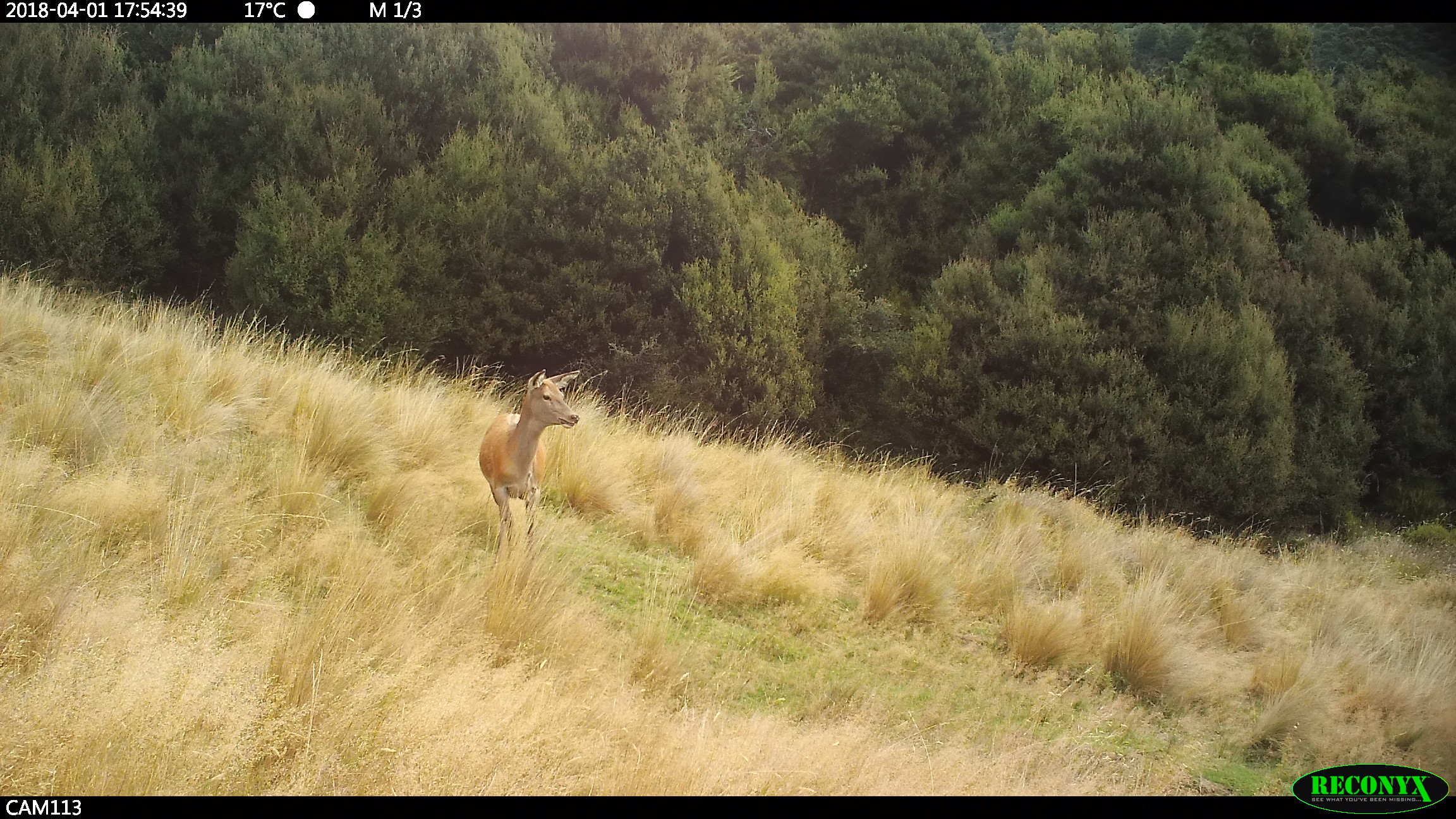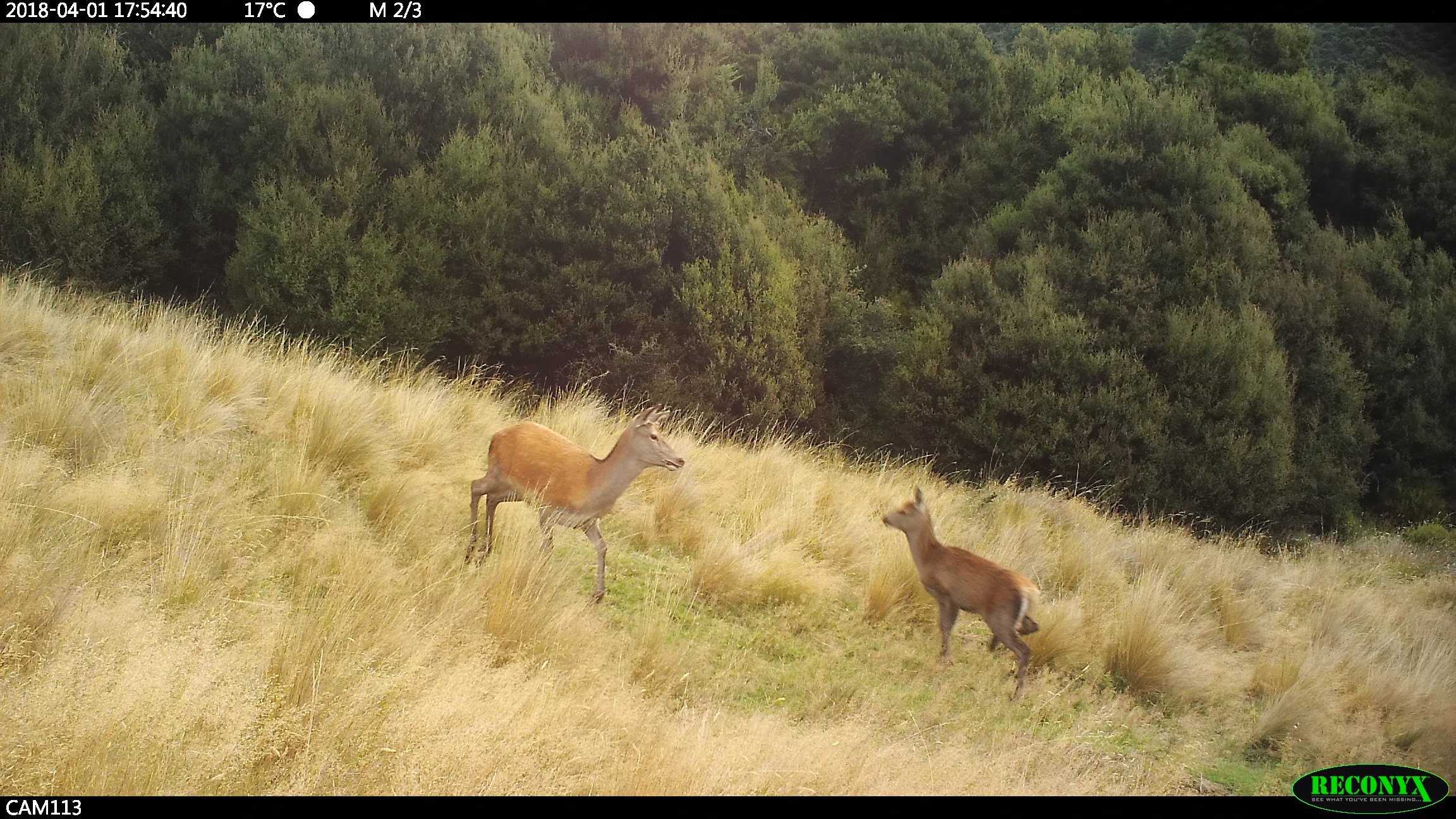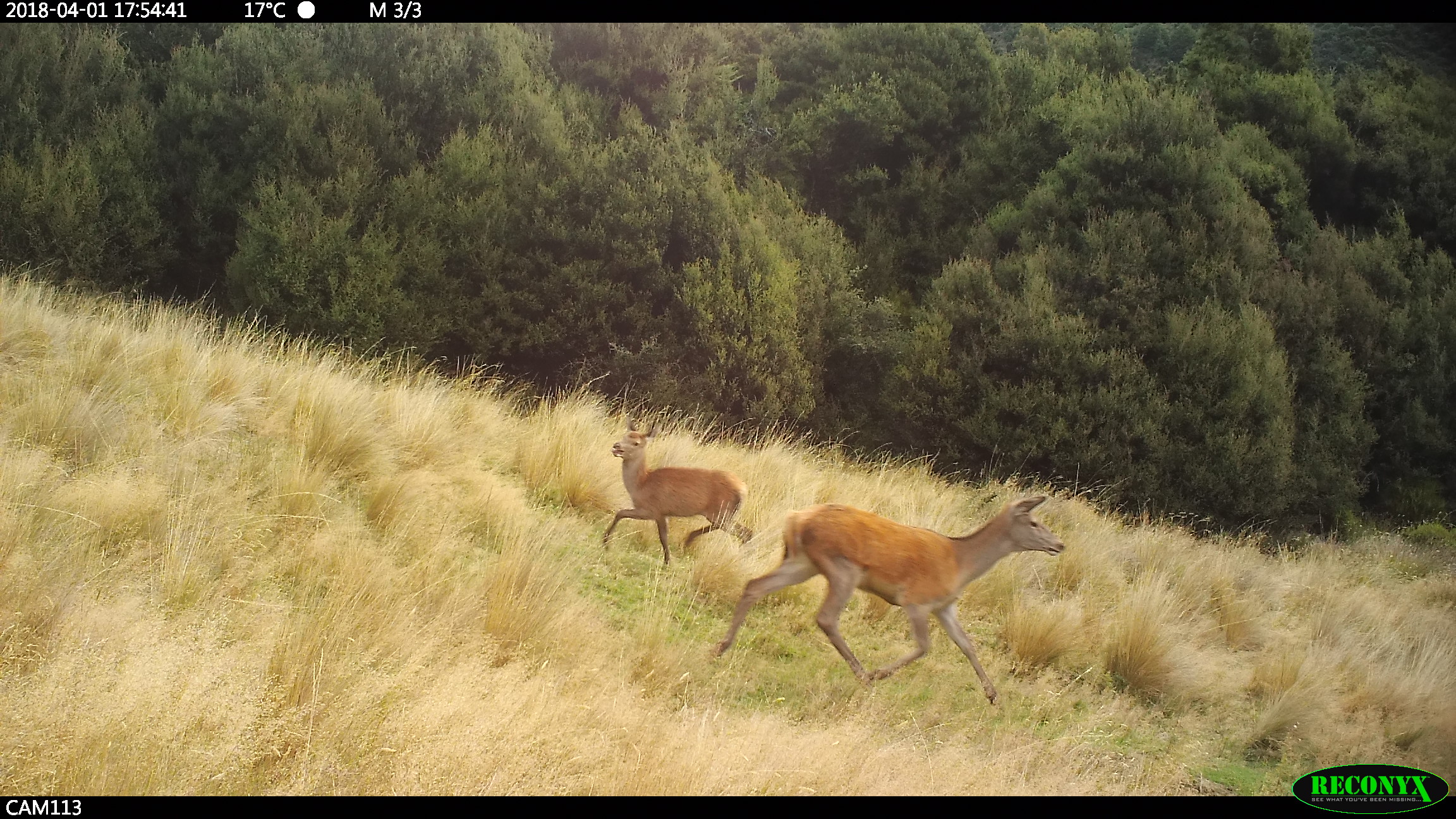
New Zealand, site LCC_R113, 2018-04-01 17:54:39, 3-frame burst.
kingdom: Animalia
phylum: Chordata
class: Mammalia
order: Artiodactyla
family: Cervidae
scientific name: Cervidae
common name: deer